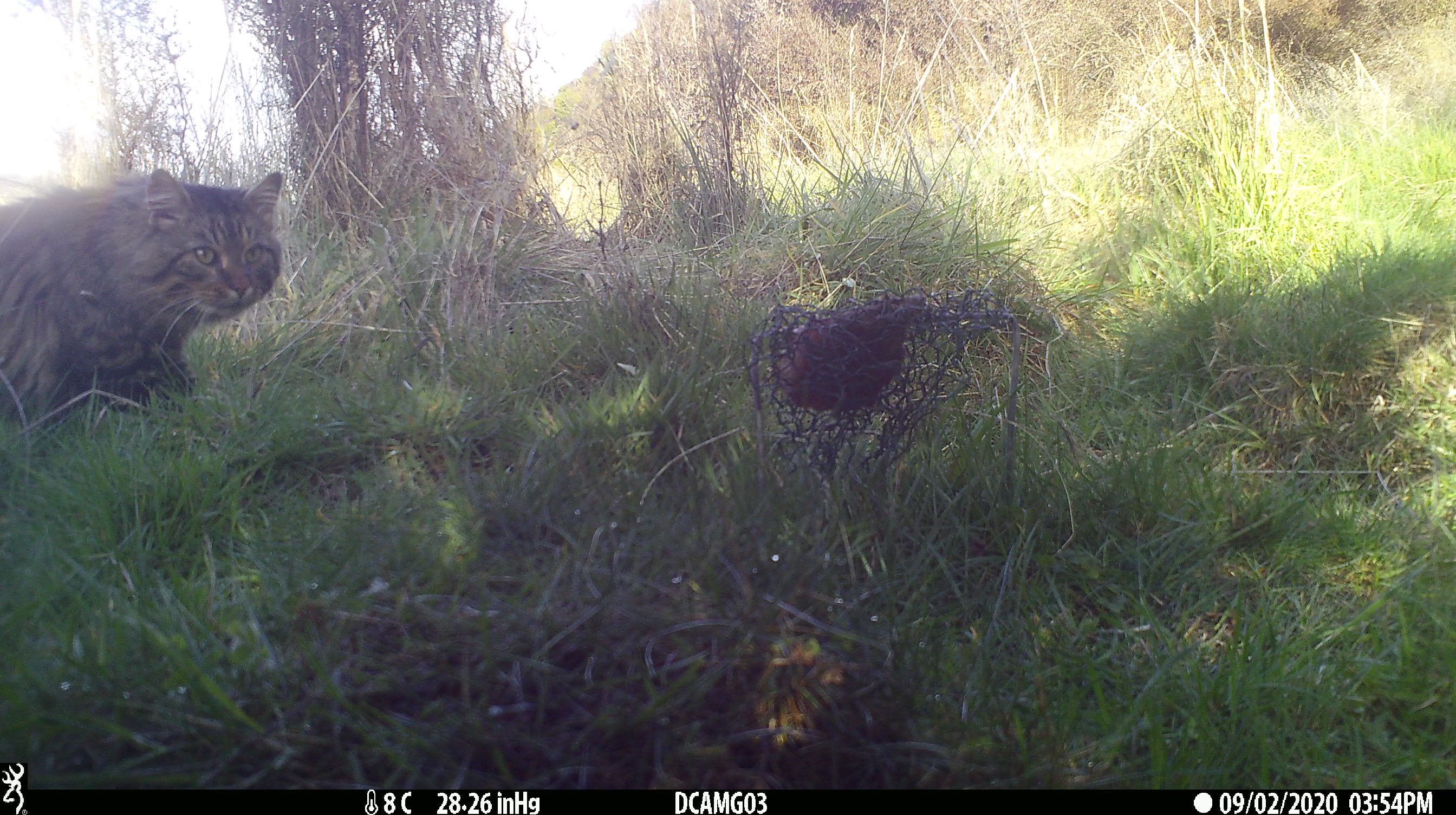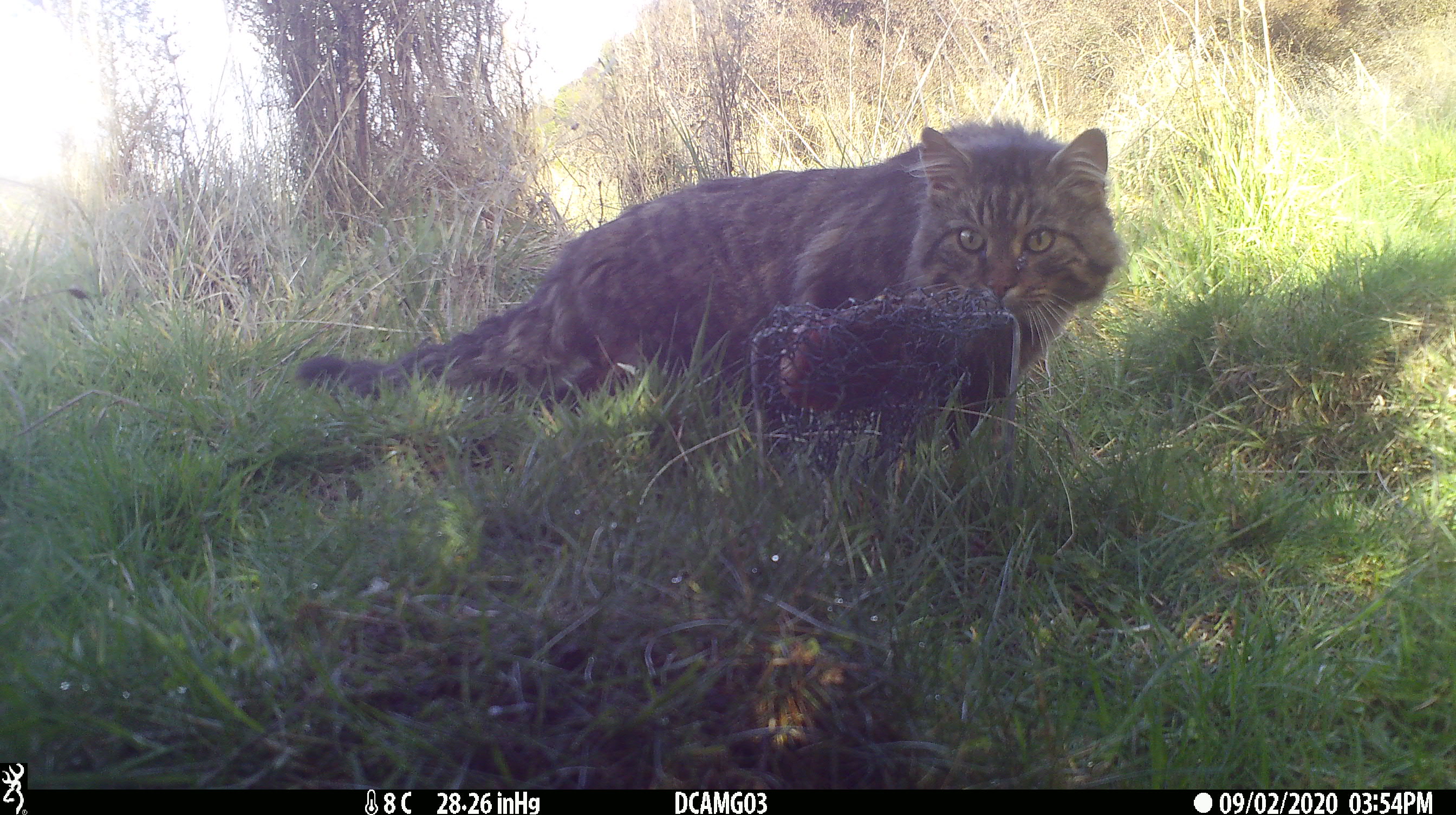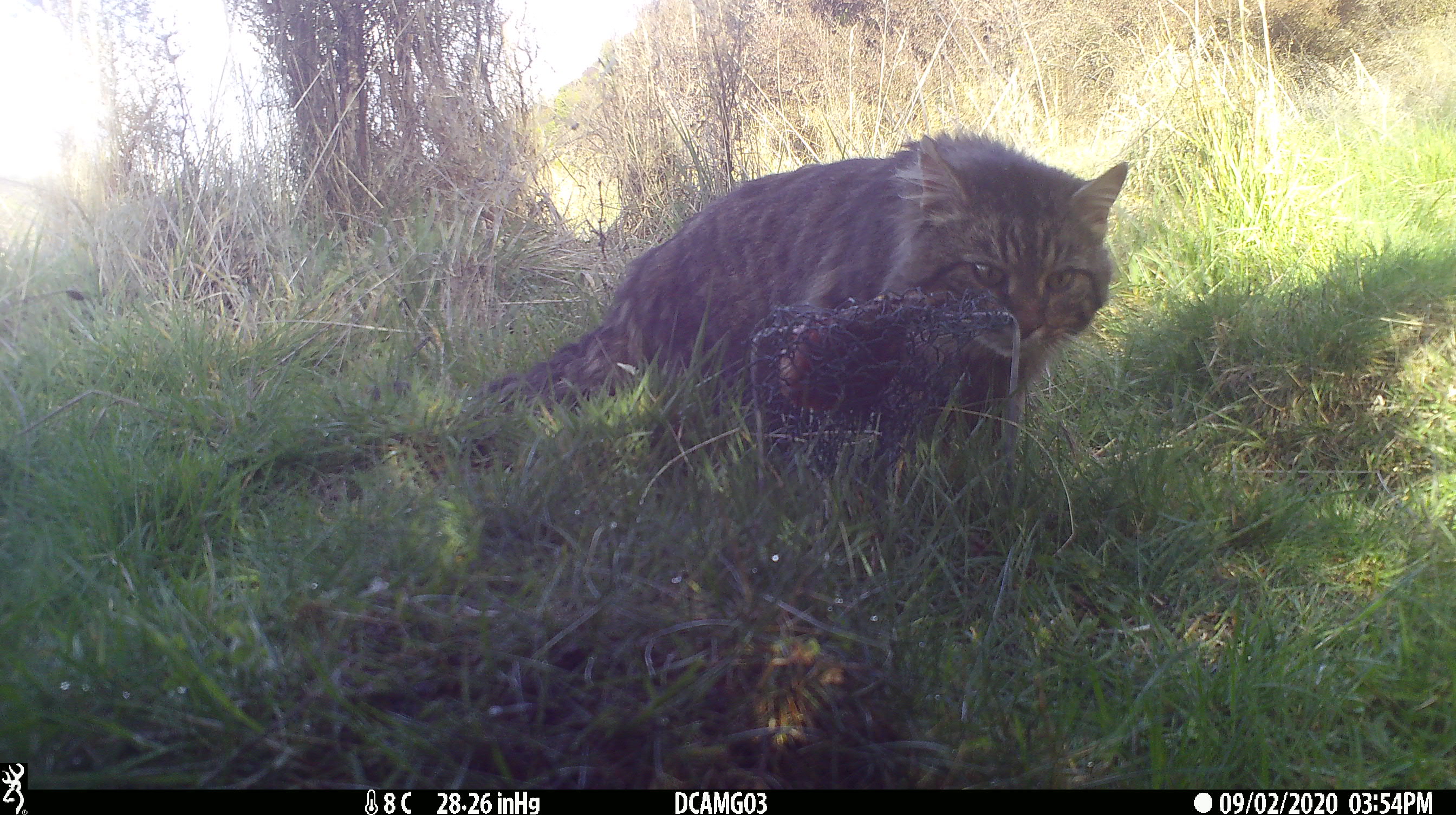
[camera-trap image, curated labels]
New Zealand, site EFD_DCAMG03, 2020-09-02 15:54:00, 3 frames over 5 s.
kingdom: Animalia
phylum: Chordata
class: Mammalia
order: Carnivora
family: Felidae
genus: Felis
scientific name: Felis catus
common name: domestic cat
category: cat